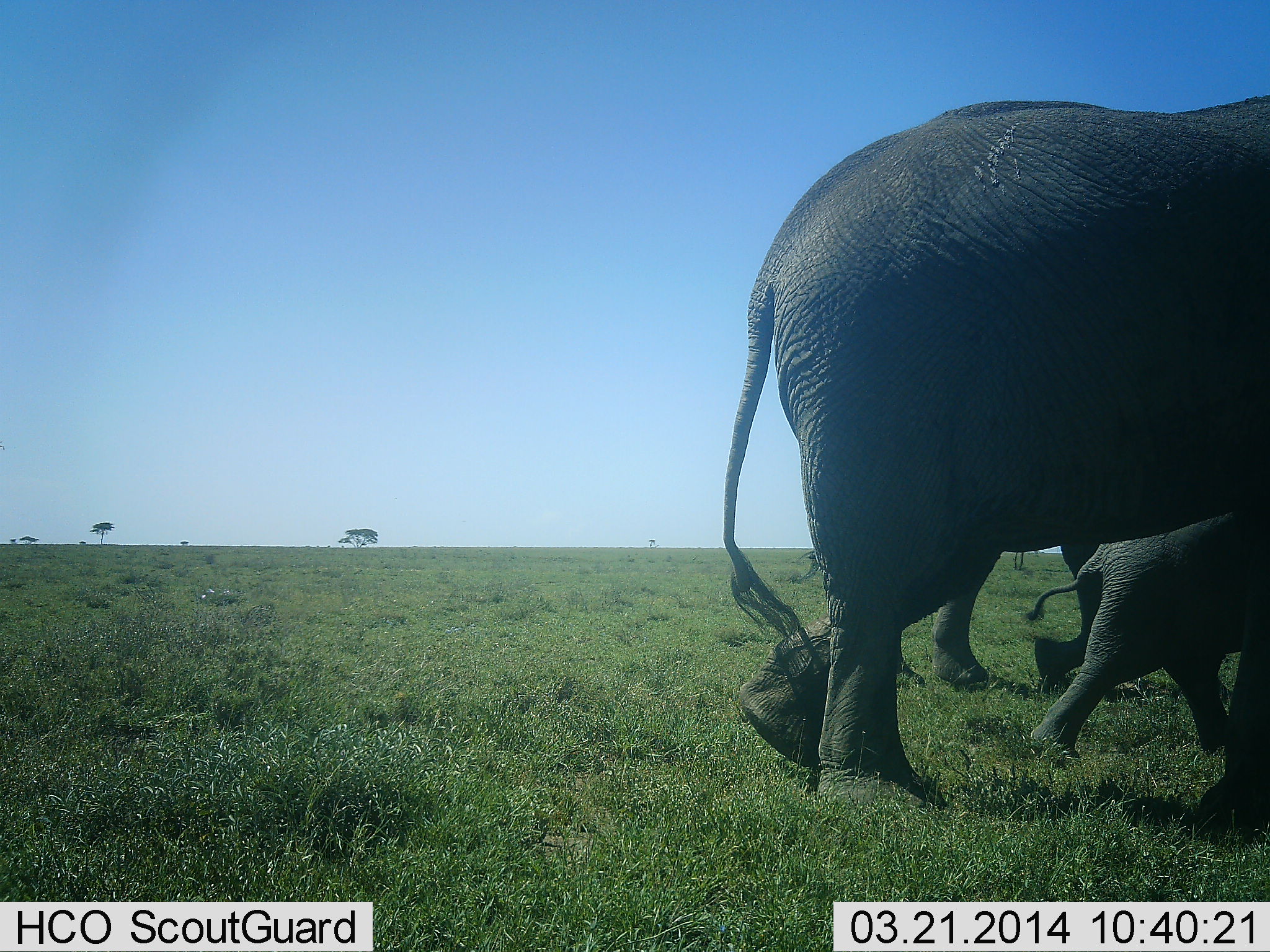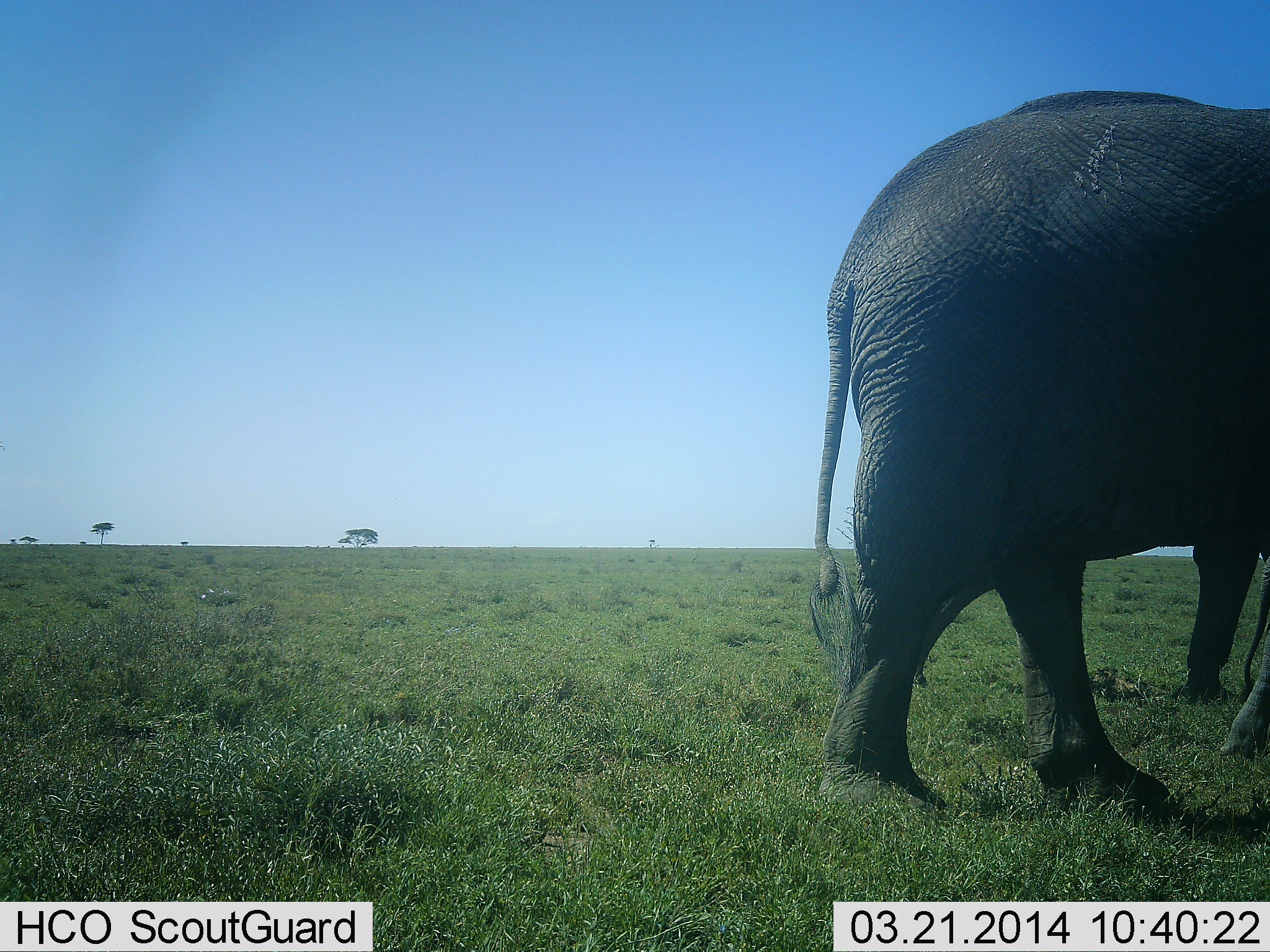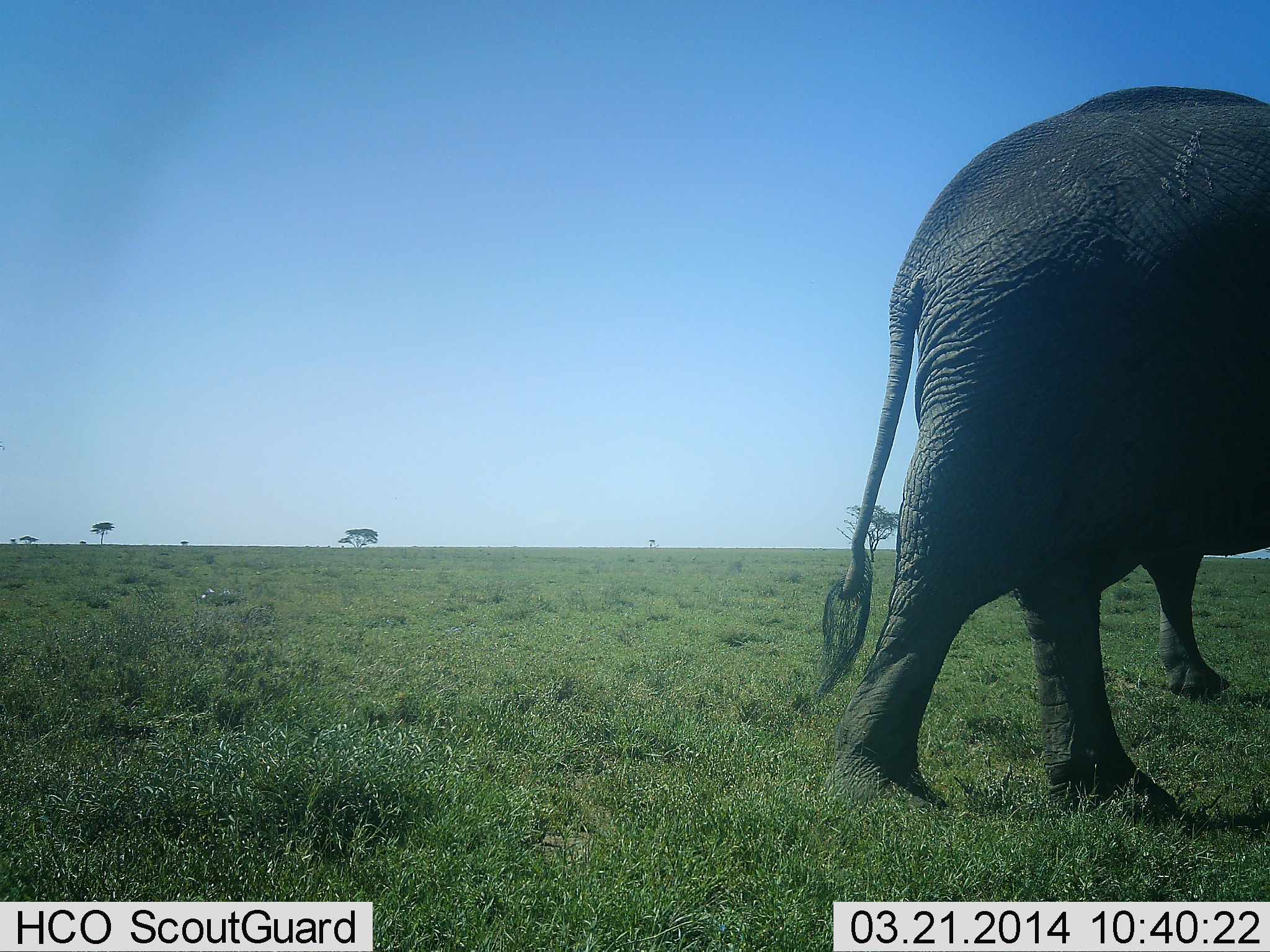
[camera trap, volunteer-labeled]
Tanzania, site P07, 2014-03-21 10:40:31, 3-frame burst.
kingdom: Animalia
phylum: Chordata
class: Mammalia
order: Proboscidea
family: Elephantidae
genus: Loxodonta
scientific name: Loxodonta africana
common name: african bush elephant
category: elephant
Elephant (african bush elephant) (Loxodonta africana), count 3. Behavior (volunteer vote fractions): standing 0%, resting 0%, moving 100%, interacting 0%. Young present (vote fraction): 100%. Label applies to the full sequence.